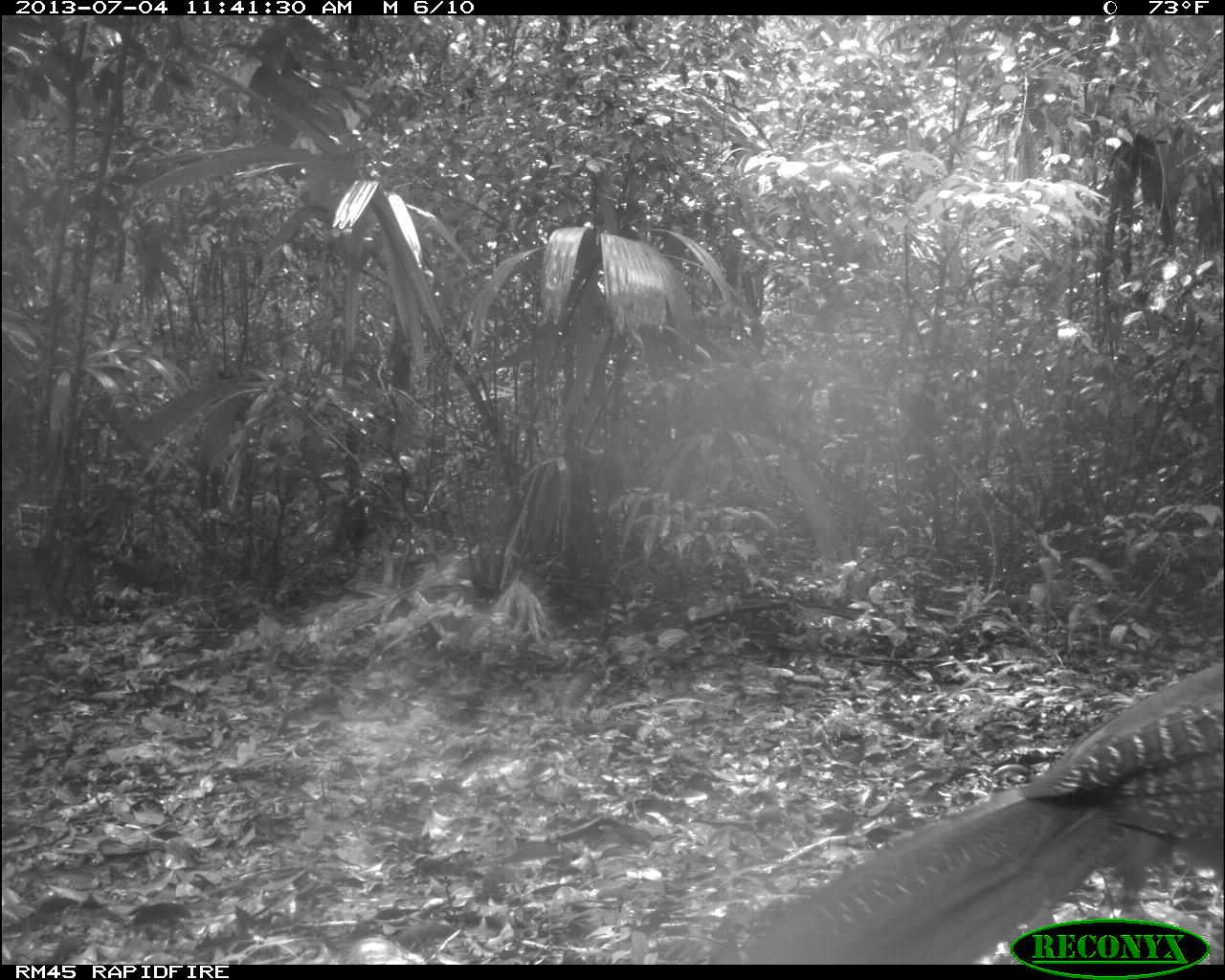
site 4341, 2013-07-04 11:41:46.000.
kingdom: Animalia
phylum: Chordata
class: Aves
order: Galliformes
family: Cracidae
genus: Crax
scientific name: Crax rubra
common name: great curassow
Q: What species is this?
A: Crax rubra (great curassow).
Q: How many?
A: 1.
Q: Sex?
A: Female.